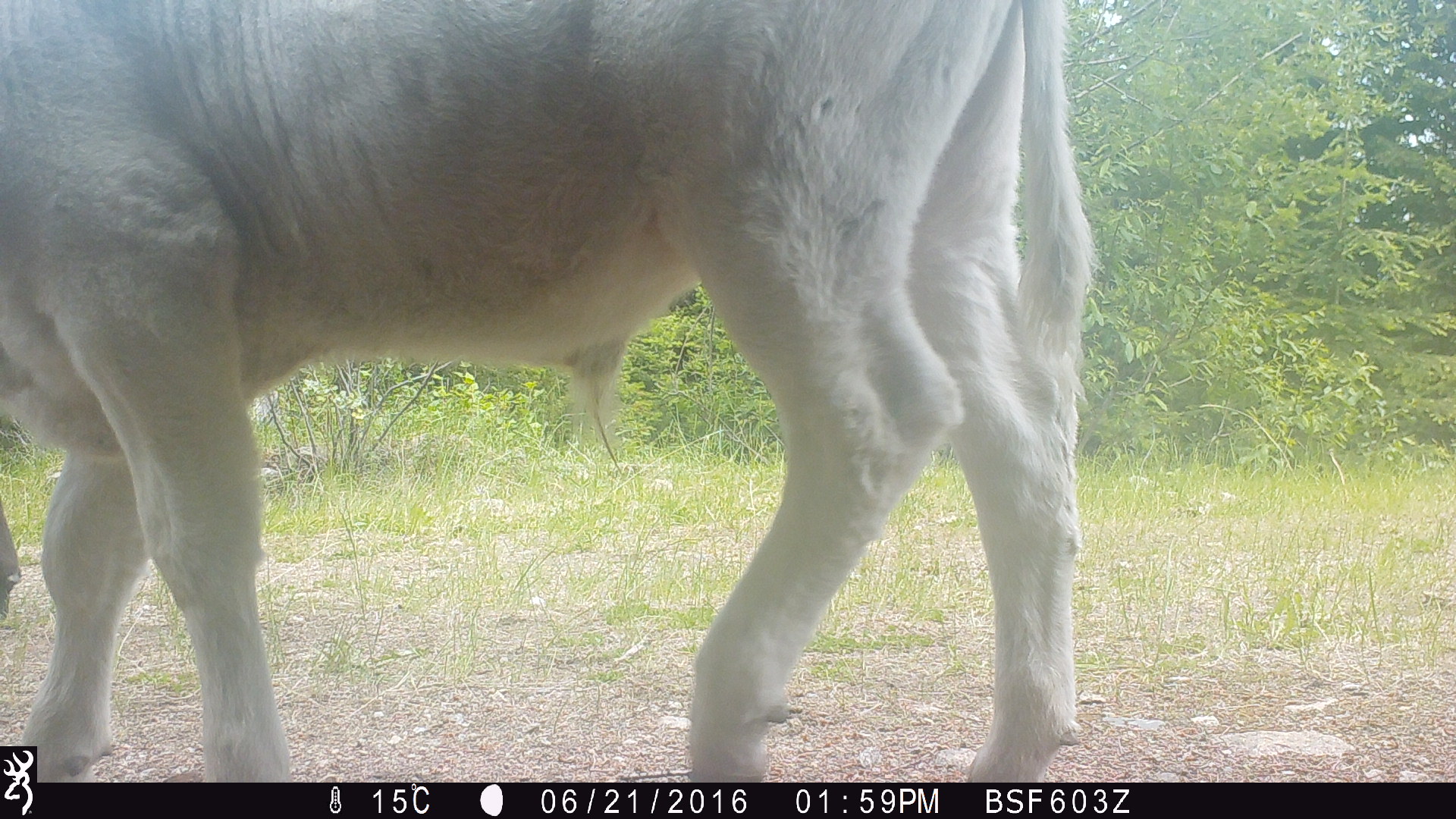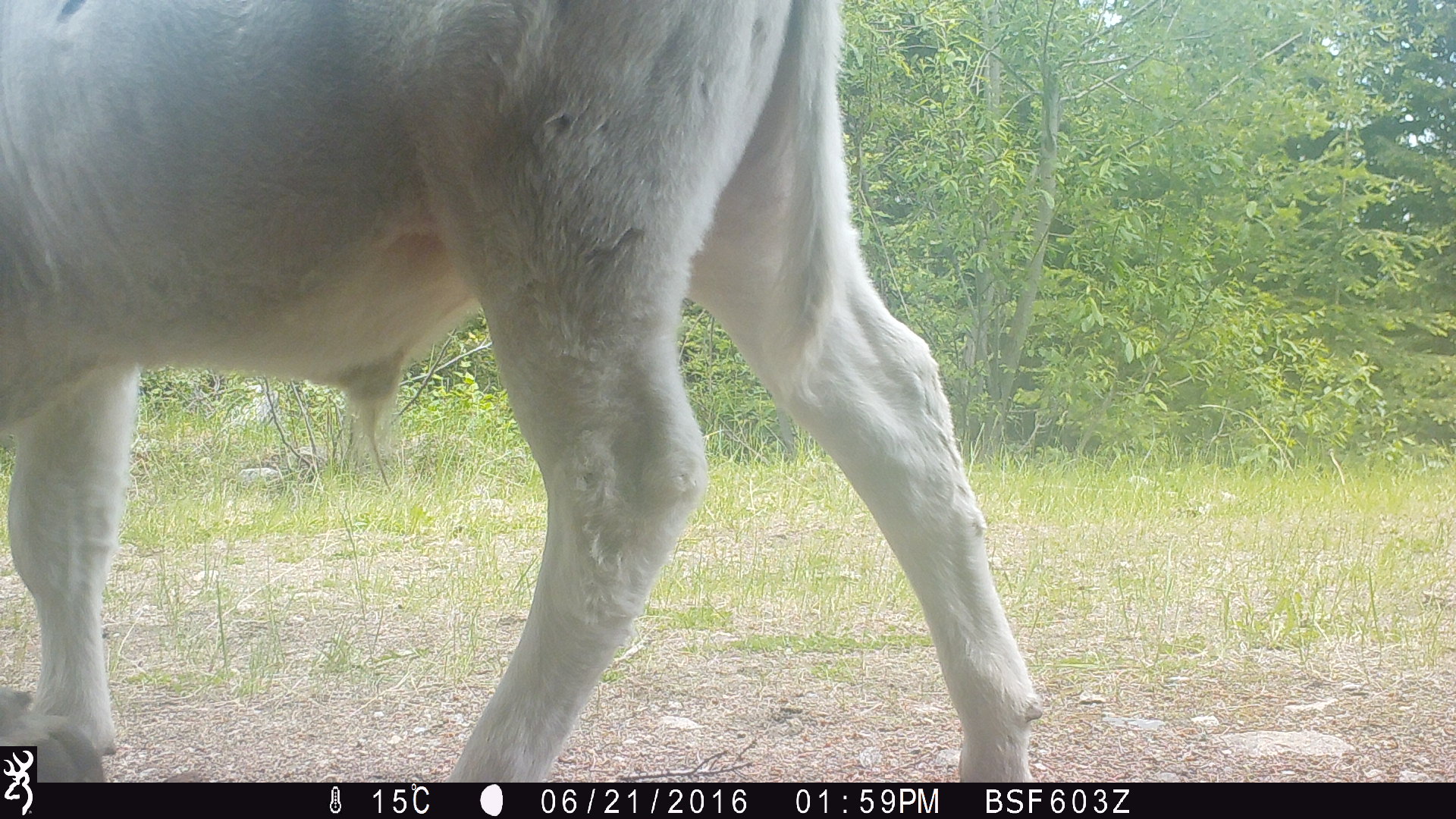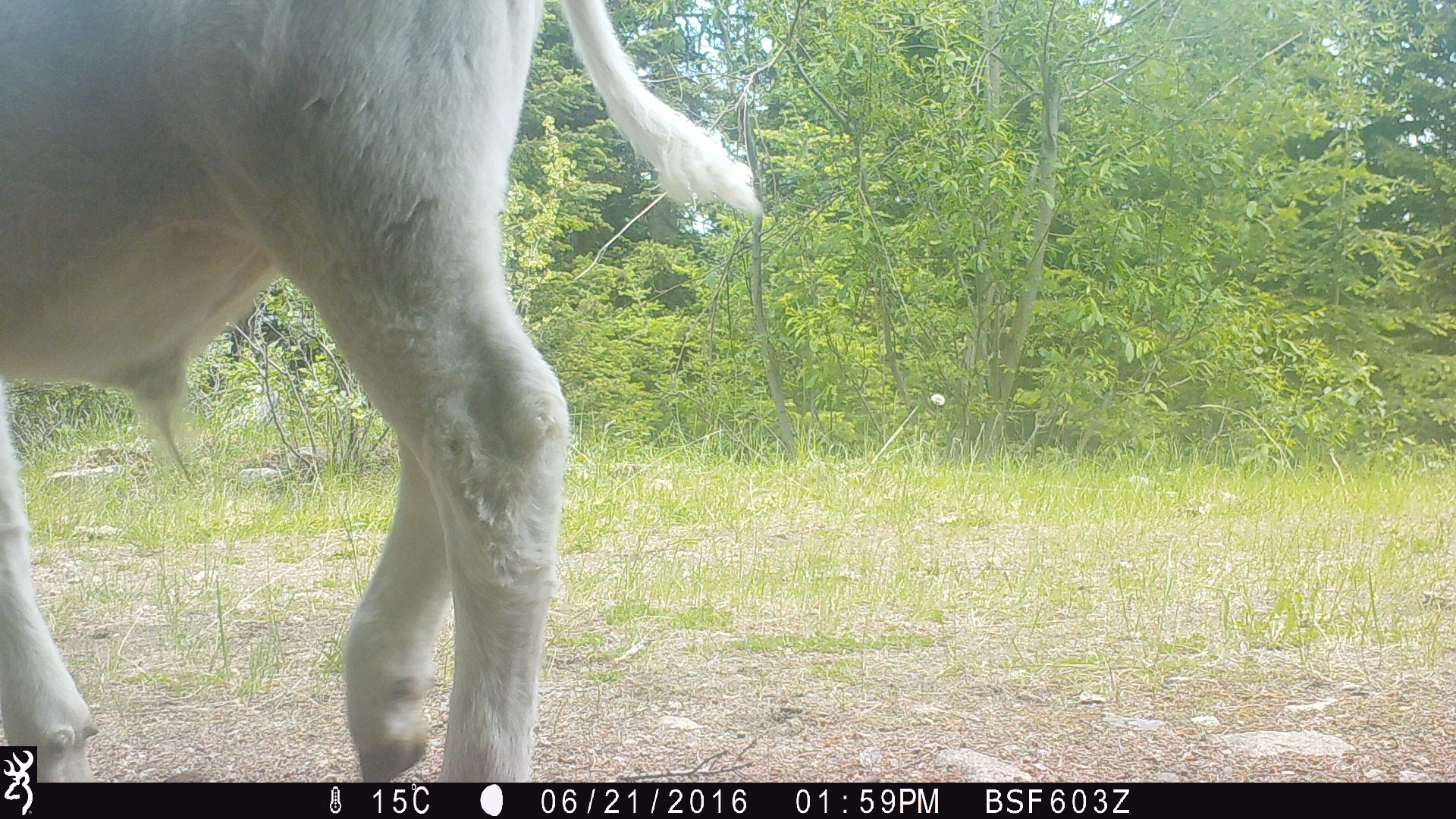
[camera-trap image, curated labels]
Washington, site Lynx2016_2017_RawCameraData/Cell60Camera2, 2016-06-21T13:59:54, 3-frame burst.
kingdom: Animalia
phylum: Chordata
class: Mammalia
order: Artiodactyla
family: Bovidae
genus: Bos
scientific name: Bos taurus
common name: domestic cattle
Domestic cattle (Bos taurus). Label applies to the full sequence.